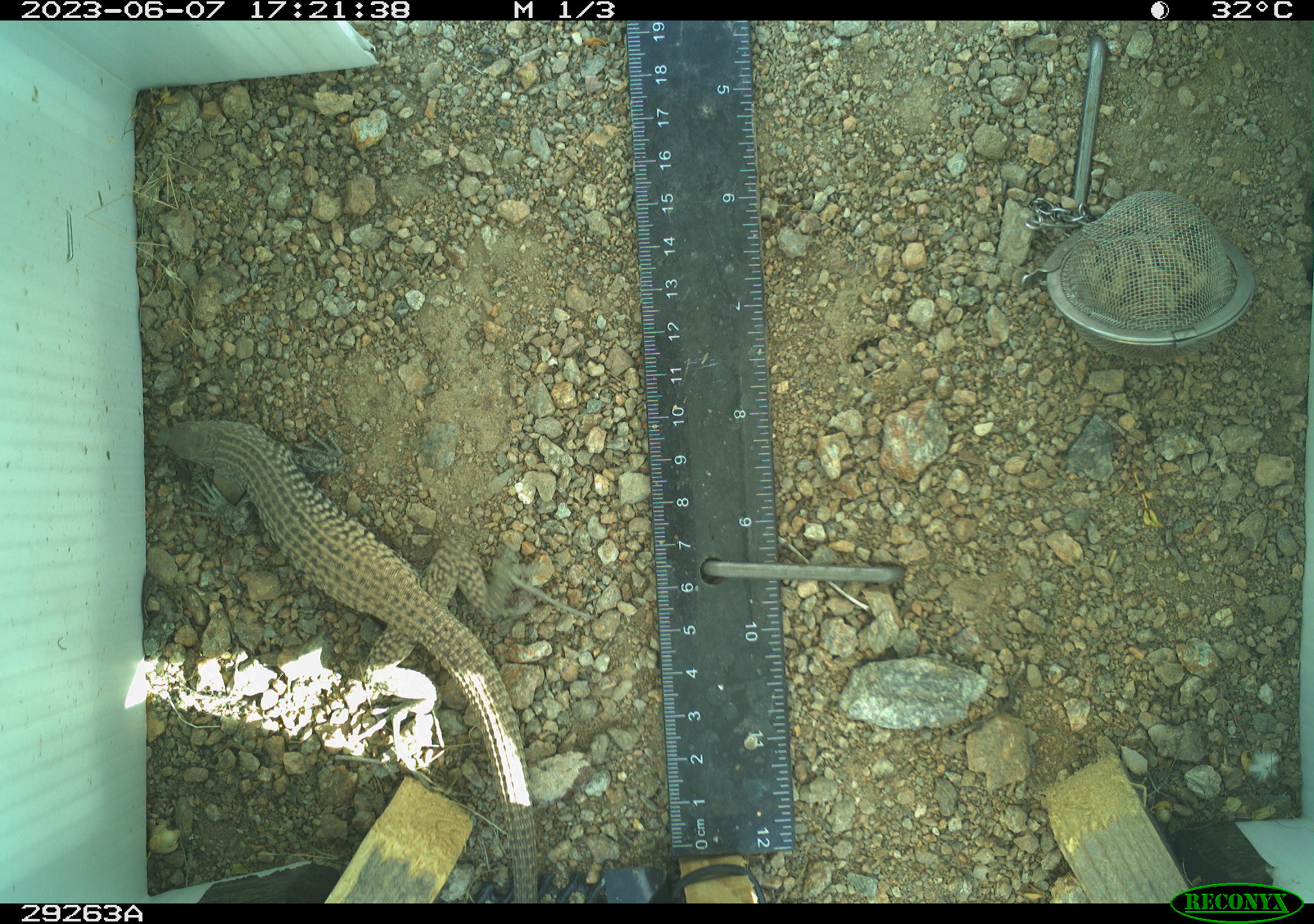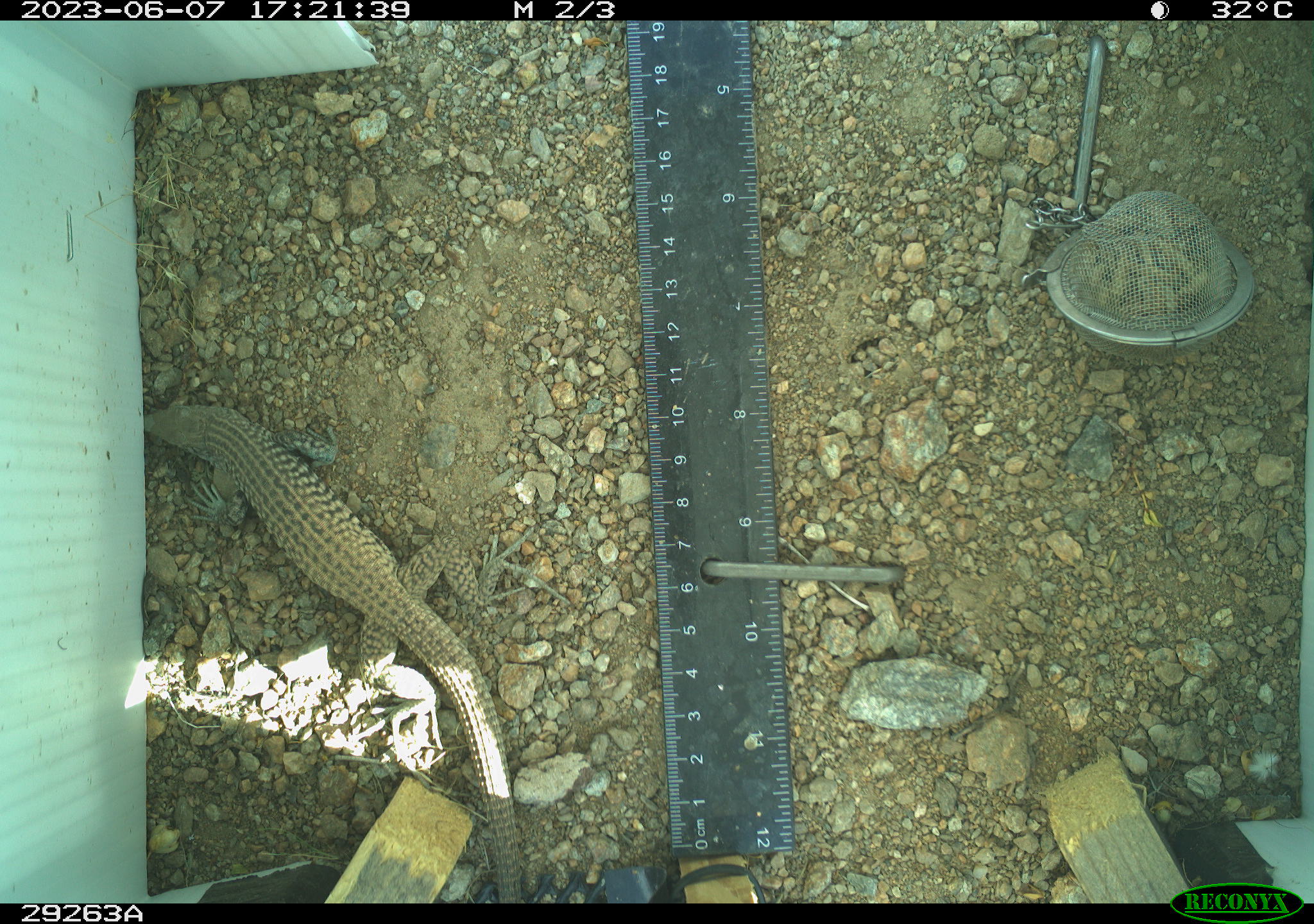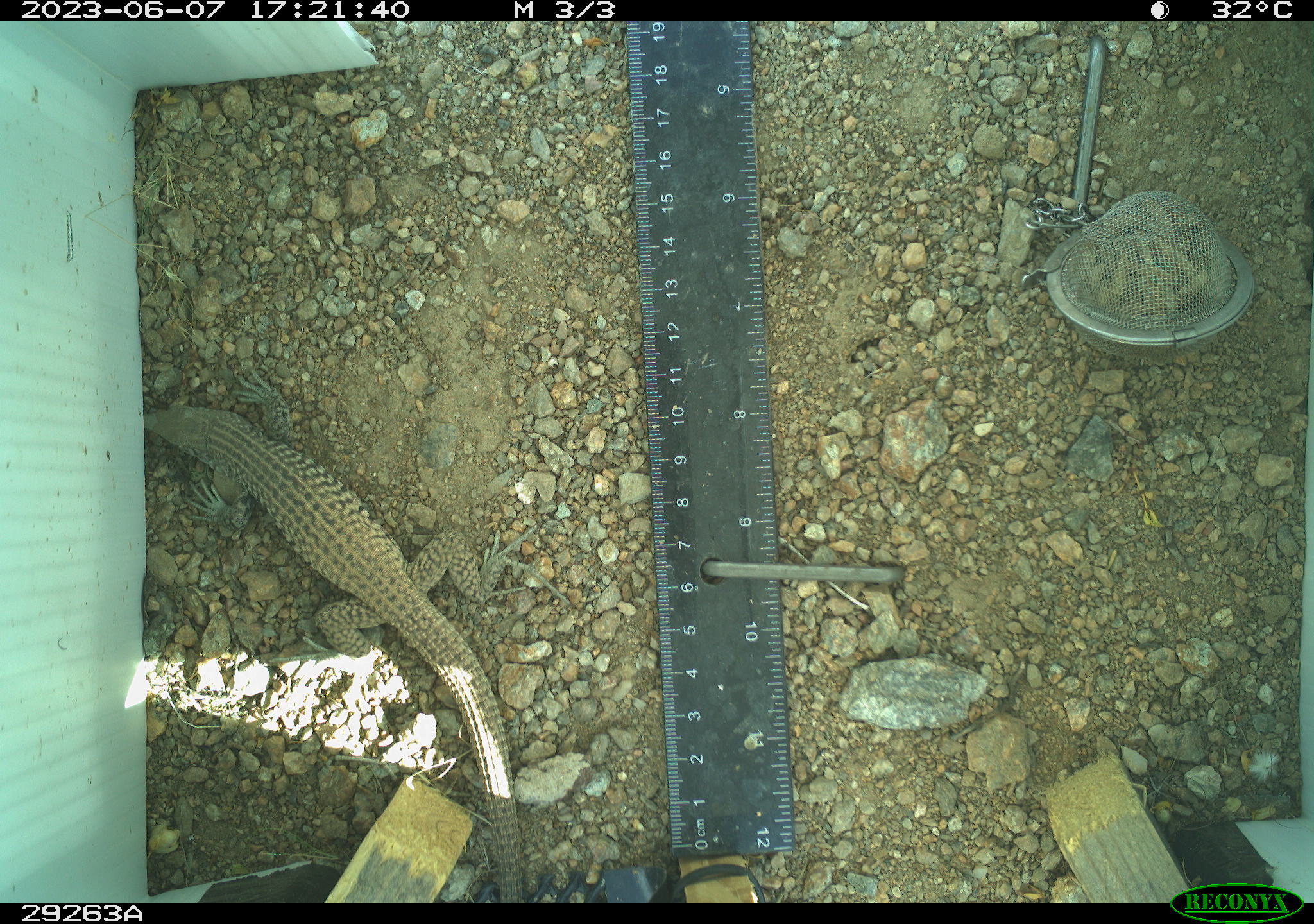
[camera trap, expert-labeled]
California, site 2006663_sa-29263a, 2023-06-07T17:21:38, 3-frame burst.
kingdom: Animalia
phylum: Chordata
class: Reptilia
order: Squamata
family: Teiidae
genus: Aspidoscelis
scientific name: Aspidoscelis tigris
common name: western whiptail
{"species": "western whiptail (Aspidoscelis tigris)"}